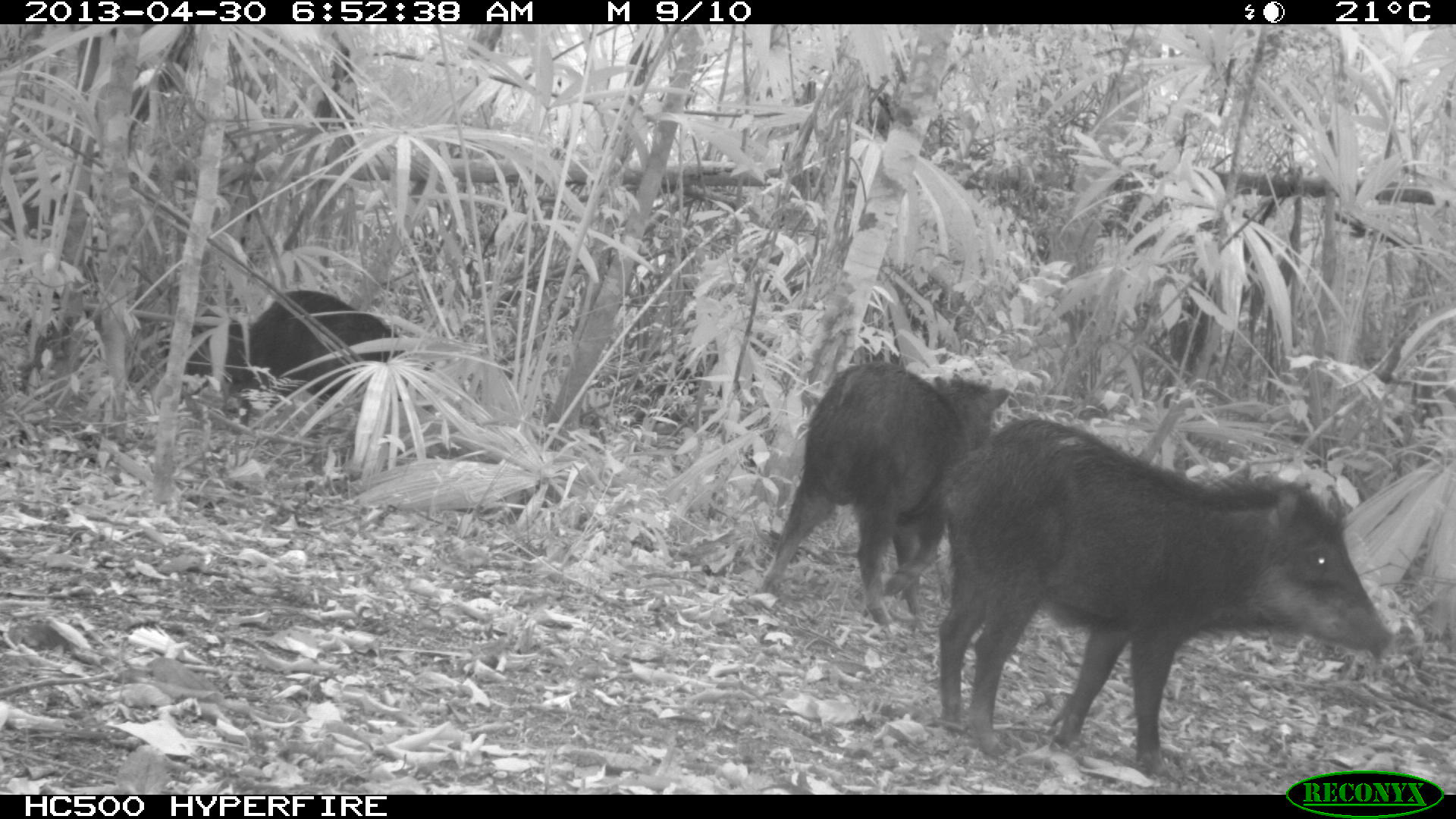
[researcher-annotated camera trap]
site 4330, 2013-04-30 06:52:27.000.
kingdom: Animalia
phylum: Chordata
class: Mammalia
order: Artiodactyla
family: Tayassuidae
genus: Tayassu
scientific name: Tayassu pecari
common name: white-lipped peccary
Tayassu pecari (white-lipped peccary), count 5.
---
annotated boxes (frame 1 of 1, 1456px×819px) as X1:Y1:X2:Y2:
tayassu pecari: 937:419:1392:777; 755:361:1007:628; 163:291:411:419